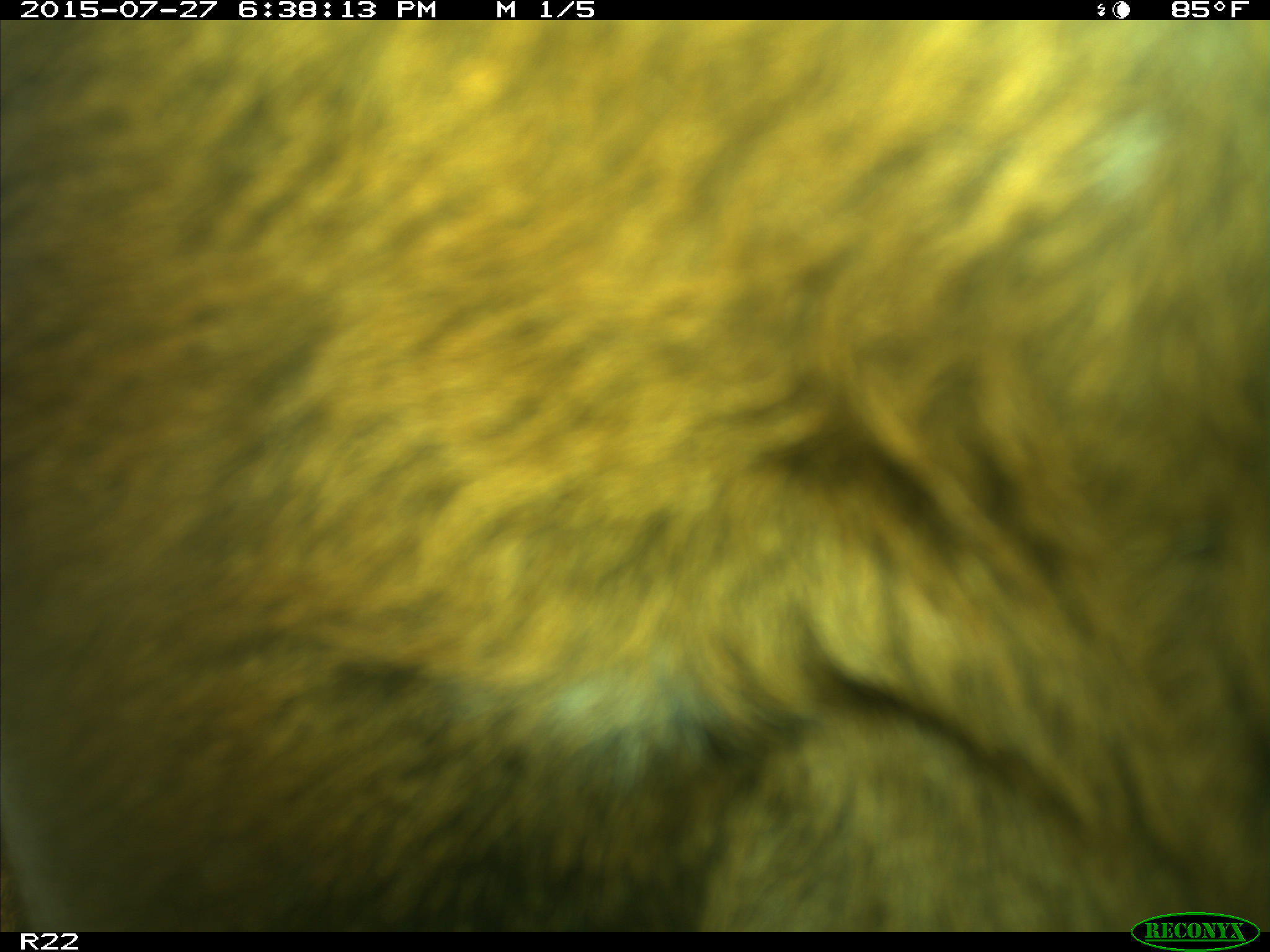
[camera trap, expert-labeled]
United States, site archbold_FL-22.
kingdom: Animalia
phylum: Chordata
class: Mammalia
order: Artiodactyla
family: Bovidae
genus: Bos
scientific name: Bos taurus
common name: domestic cow